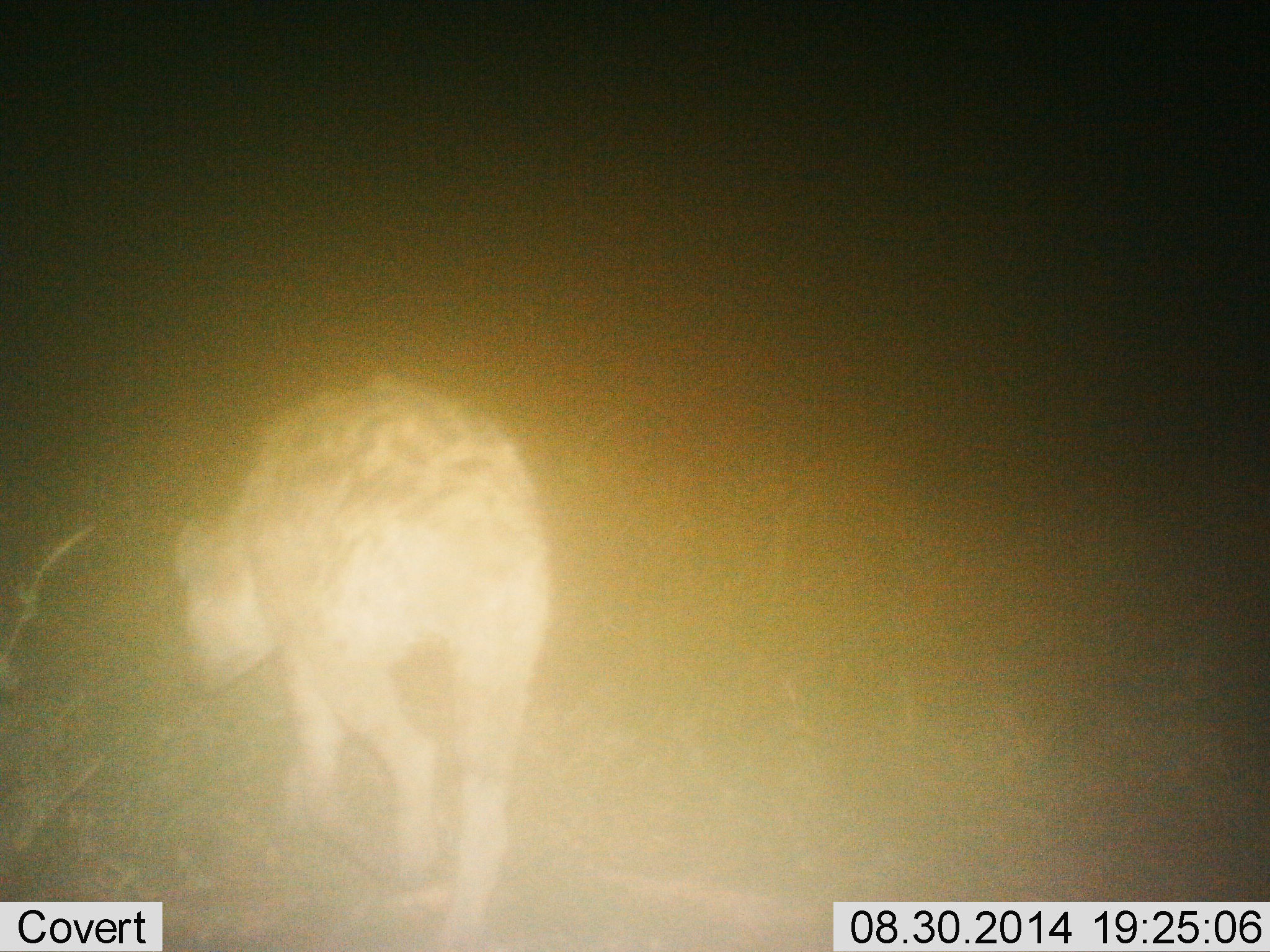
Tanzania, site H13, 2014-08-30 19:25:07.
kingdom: Animalia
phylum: Chordata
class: Mammalia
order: Carnivora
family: Hyaenidae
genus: Crocuta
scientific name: Crocuta crocuta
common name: spotted hyena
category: hyenaspotted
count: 1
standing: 0%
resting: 0%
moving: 100%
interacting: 0%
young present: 0%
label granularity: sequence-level